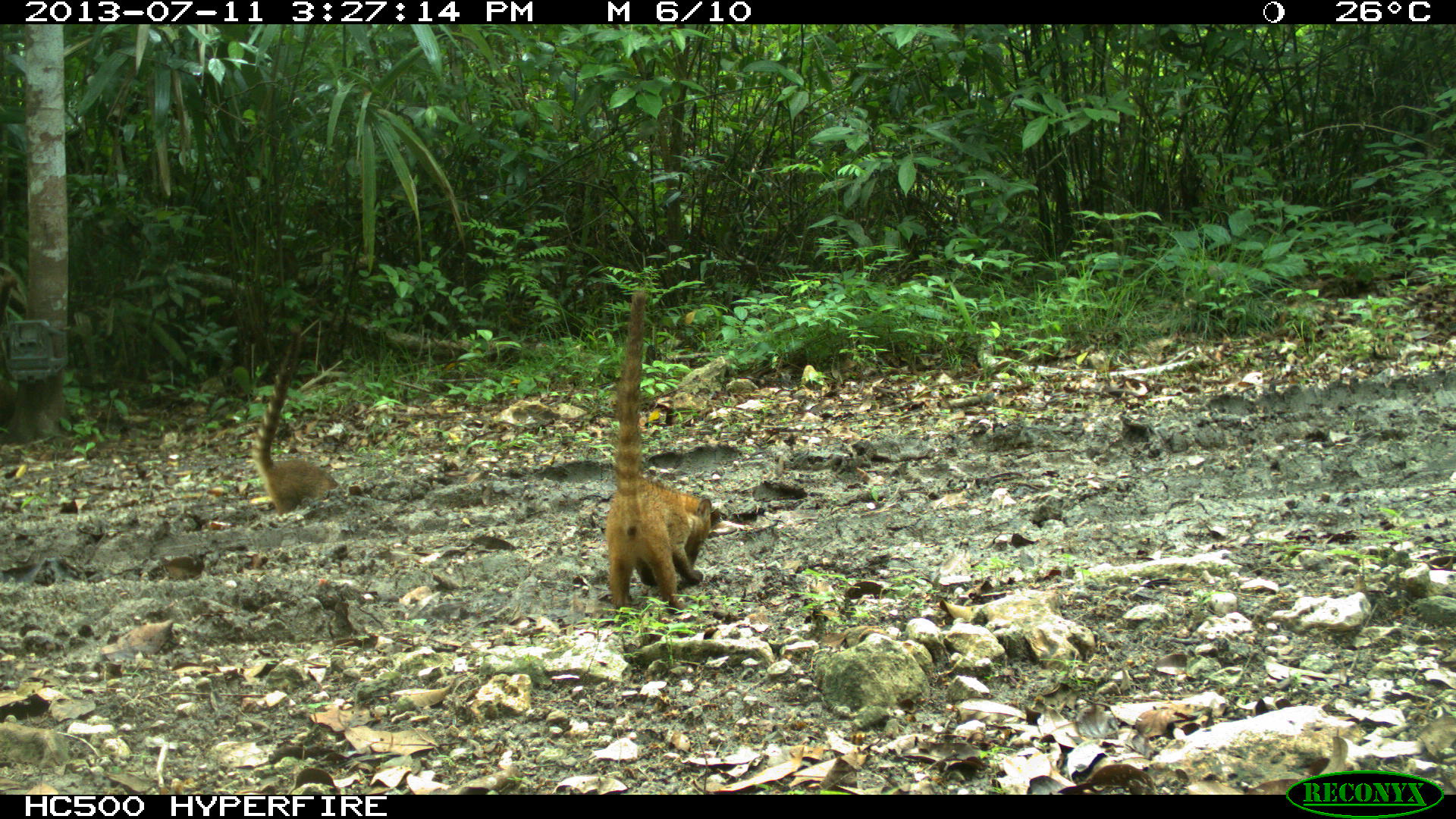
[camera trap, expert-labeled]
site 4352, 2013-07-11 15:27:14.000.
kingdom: Animalia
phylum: Chordata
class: Mammalia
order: Carnivora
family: Procyonidae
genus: Nasua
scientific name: Nasua narica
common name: white-nosed coati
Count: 8.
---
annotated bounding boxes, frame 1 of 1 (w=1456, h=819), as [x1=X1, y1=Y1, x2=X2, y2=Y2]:
nasua narica: [x1=602, y1=282, x2=721, y2=614]; [x1=249, y1=322, x2=340, y2=515]